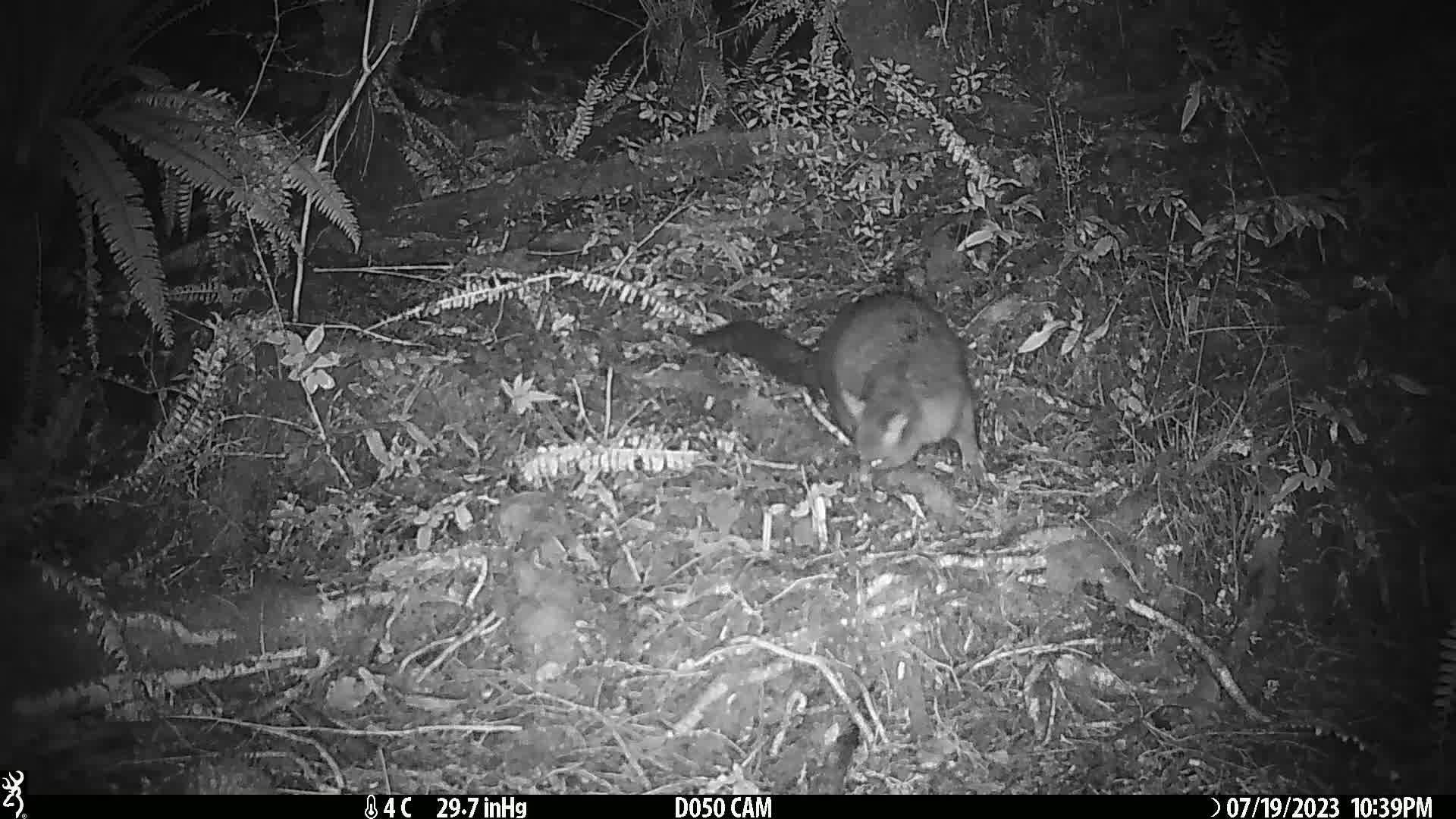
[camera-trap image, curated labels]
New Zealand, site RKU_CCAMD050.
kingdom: Animalia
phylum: Chordata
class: Mammalia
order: Diprotodontia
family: Phalangeridae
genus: Trichosurus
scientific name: Trichosurus vulpecula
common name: common brushtail possum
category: possum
Possum (common brushtail possum) (Trichosurus vulpecula).